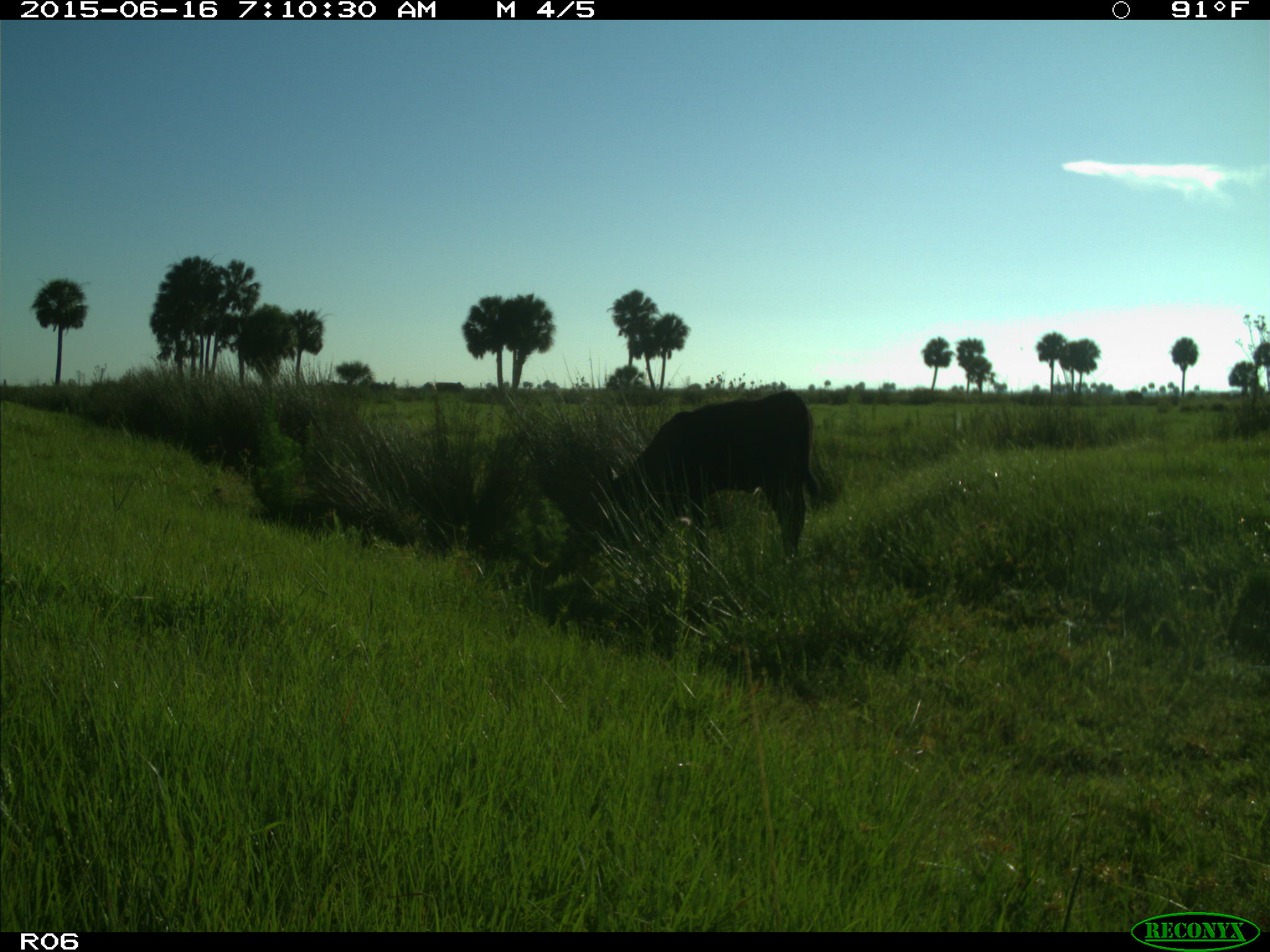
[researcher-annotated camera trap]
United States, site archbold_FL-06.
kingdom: Animalia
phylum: Chordata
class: Mammalia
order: Artiodactyla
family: Bovidae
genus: Bos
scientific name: Bos taurus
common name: domestic cow